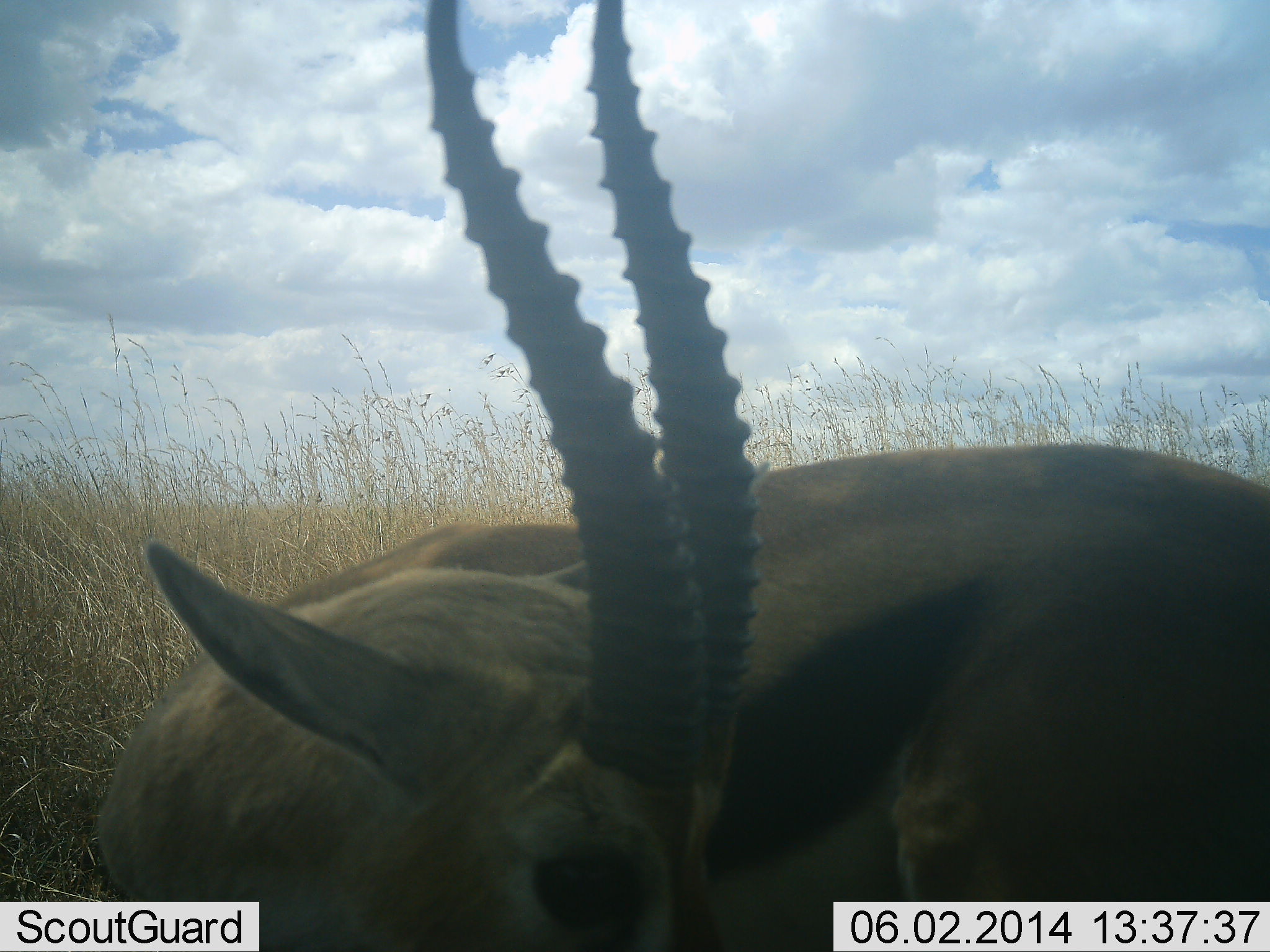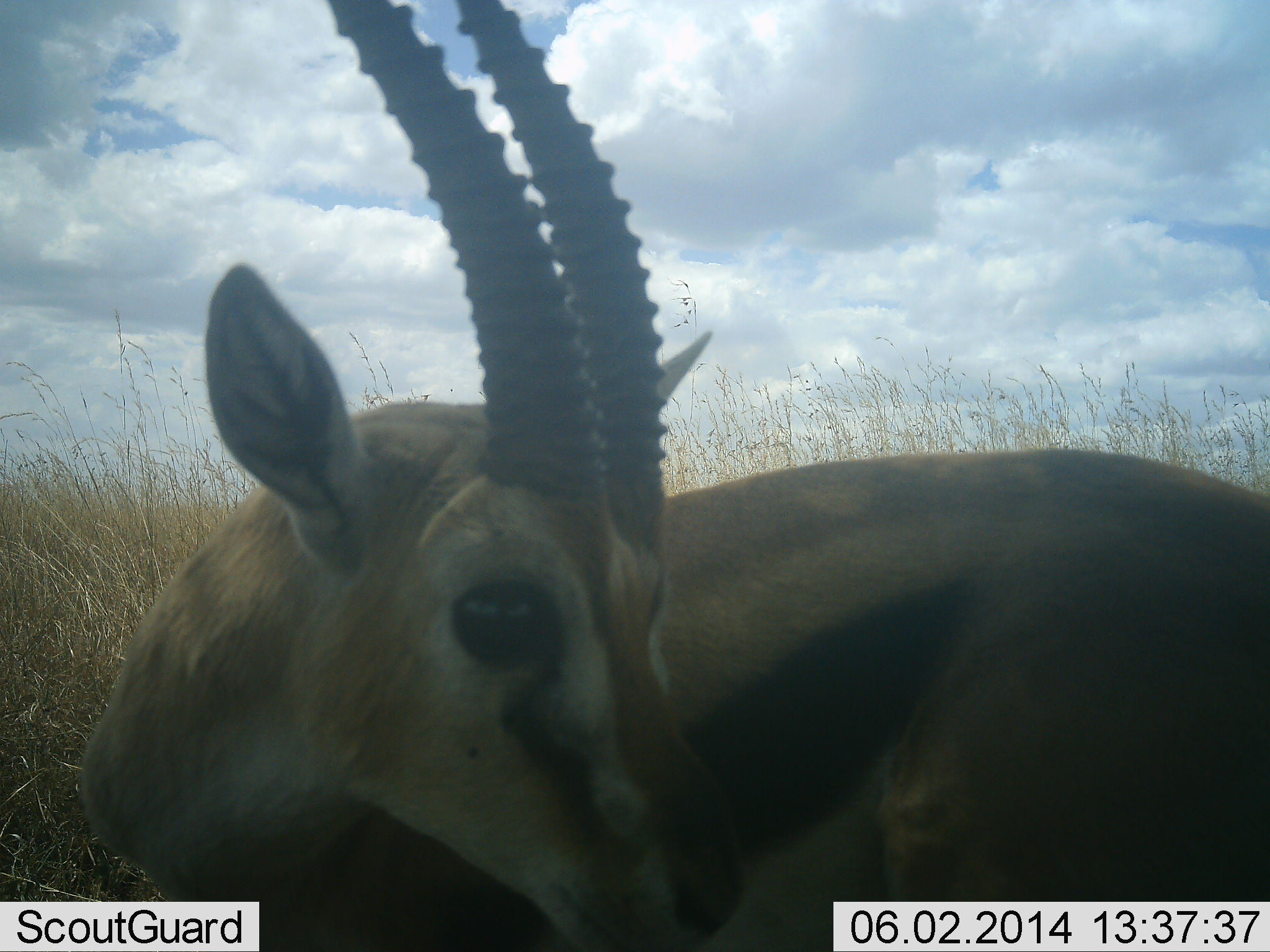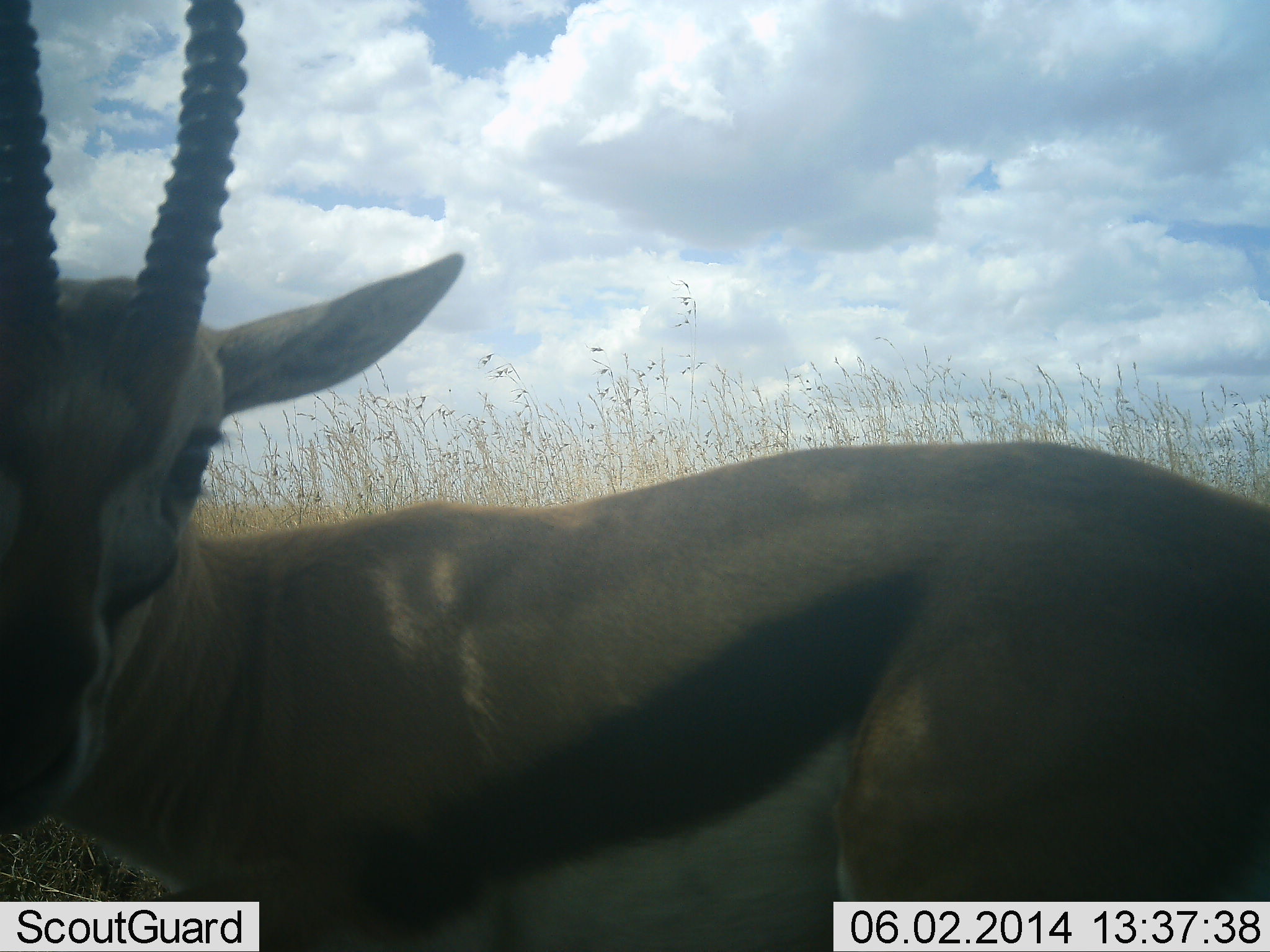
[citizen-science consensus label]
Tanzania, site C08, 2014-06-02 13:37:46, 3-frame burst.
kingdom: Animalia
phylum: Chordata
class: Mammalia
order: Artiodactyla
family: Bovidae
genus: Eudorcas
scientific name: Eudorcas thomsonii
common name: thomson's gazelle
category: gazellethomsons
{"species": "gazellethomsons (thomson's gazelle) (Eudorcas thomsonii)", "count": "1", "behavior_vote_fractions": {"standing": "90%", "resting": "0%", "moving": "10%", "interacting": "0%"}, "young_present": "0%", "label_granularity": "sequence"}